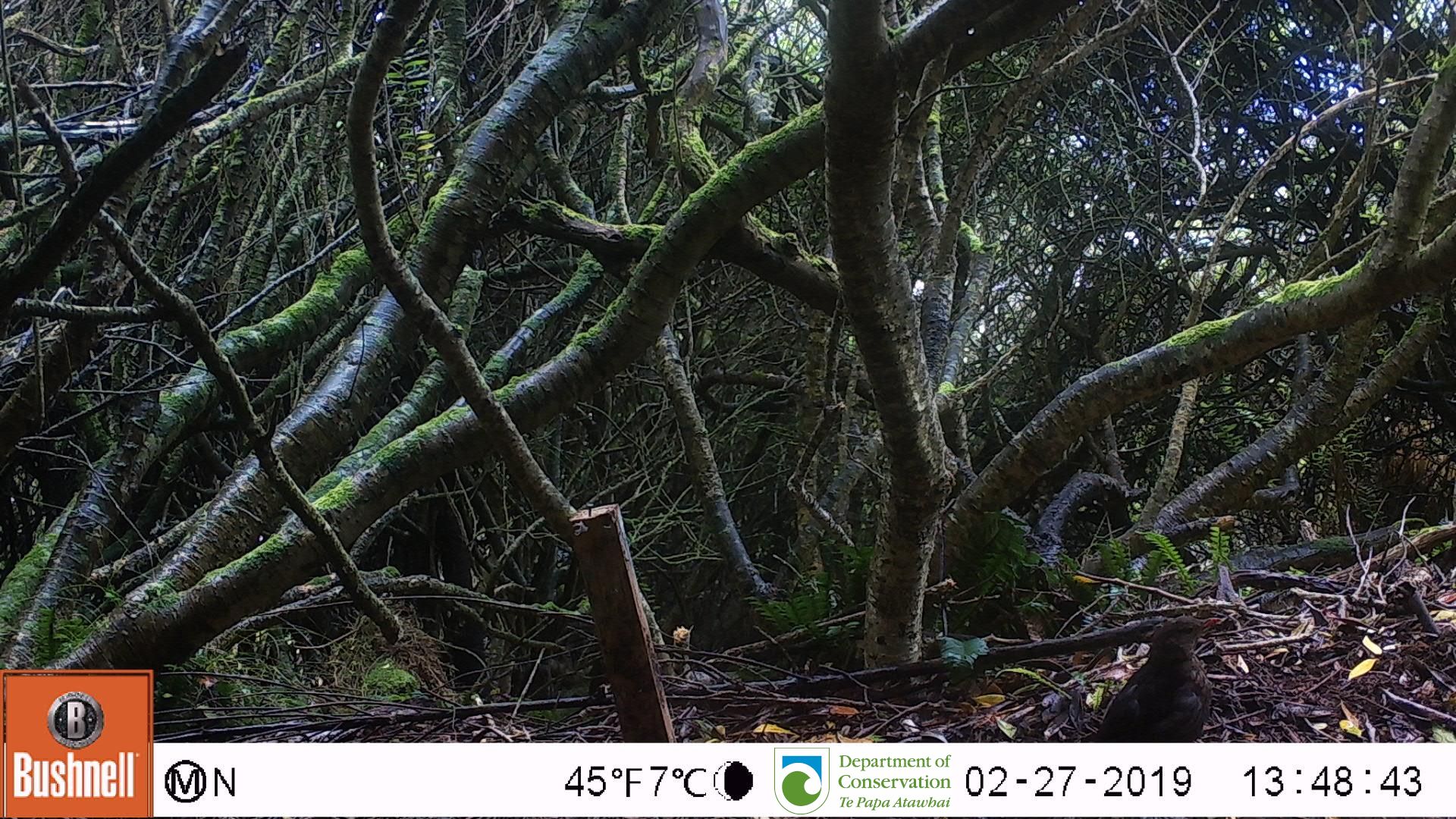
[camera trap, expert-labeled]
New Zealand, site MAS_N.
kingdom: Animalia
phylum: Chordata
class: Aves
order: Passeriformes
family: Turdidae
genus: Turdus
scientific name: Turdus merula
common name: eurasian blackbird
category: blackbird